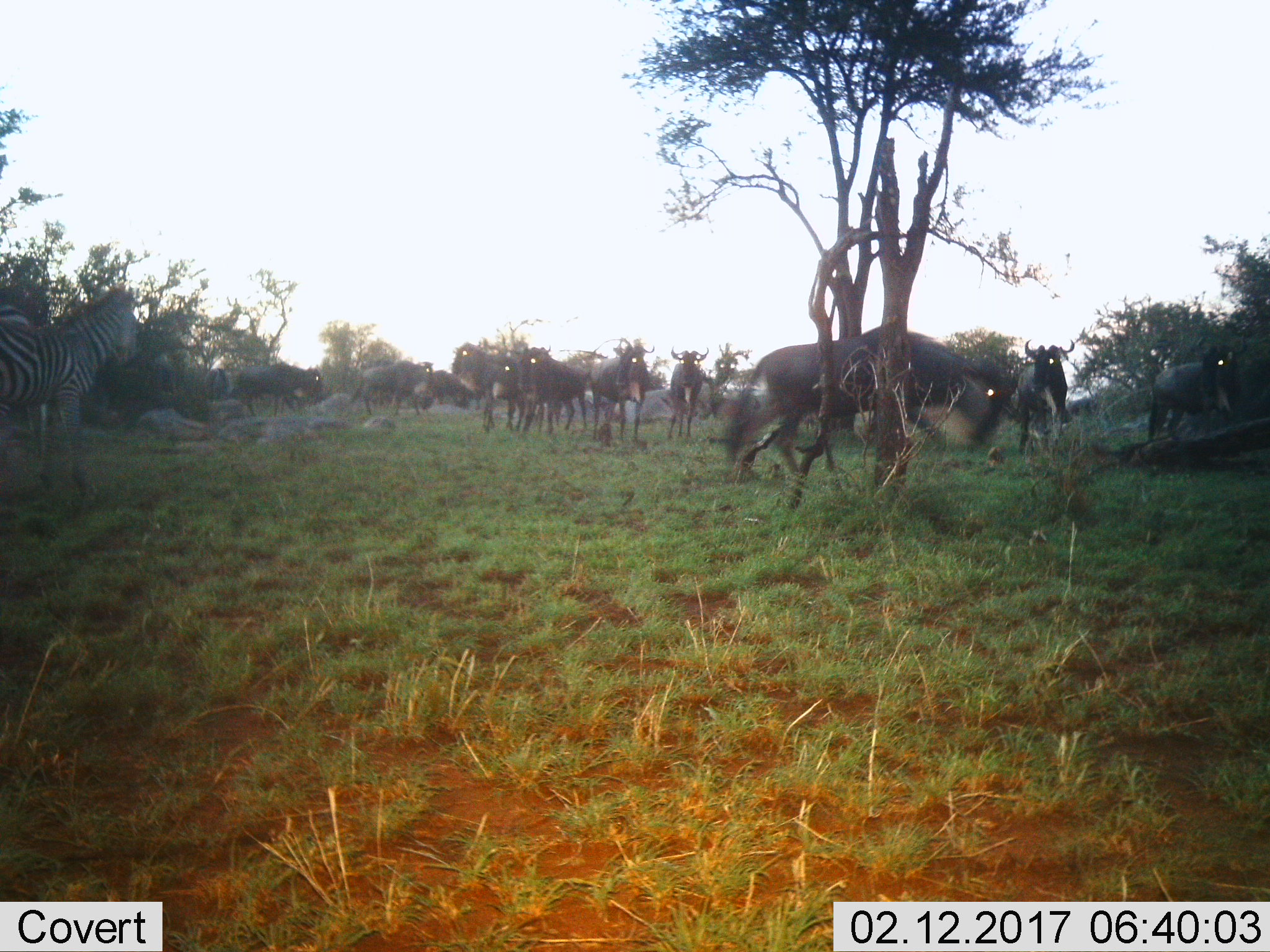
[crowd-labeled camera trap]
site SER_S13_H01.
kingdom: Animalia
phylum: Chordata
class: Mammalia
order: Artiodactyla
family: Bovidae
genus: Connochaetes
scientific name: Connochaetes taurinus taurinus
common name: blue wildebeest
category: wildebeestblue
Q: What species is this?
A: Wildebeestblue (blue wildebeest) (Connochaetes taurinus taurinus).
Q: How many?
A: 11-50.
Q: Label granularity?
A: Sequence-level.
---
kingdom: Animalia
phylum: Chordata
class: Mammalia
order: Perissodactyla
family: Equidae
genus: Equus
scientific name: Equus quagga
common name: plains zebra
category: zebraplains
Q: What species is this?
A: Zebraplains (plains zebra) (Equus quagga).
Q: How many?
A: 2.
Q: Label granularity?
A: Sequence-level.